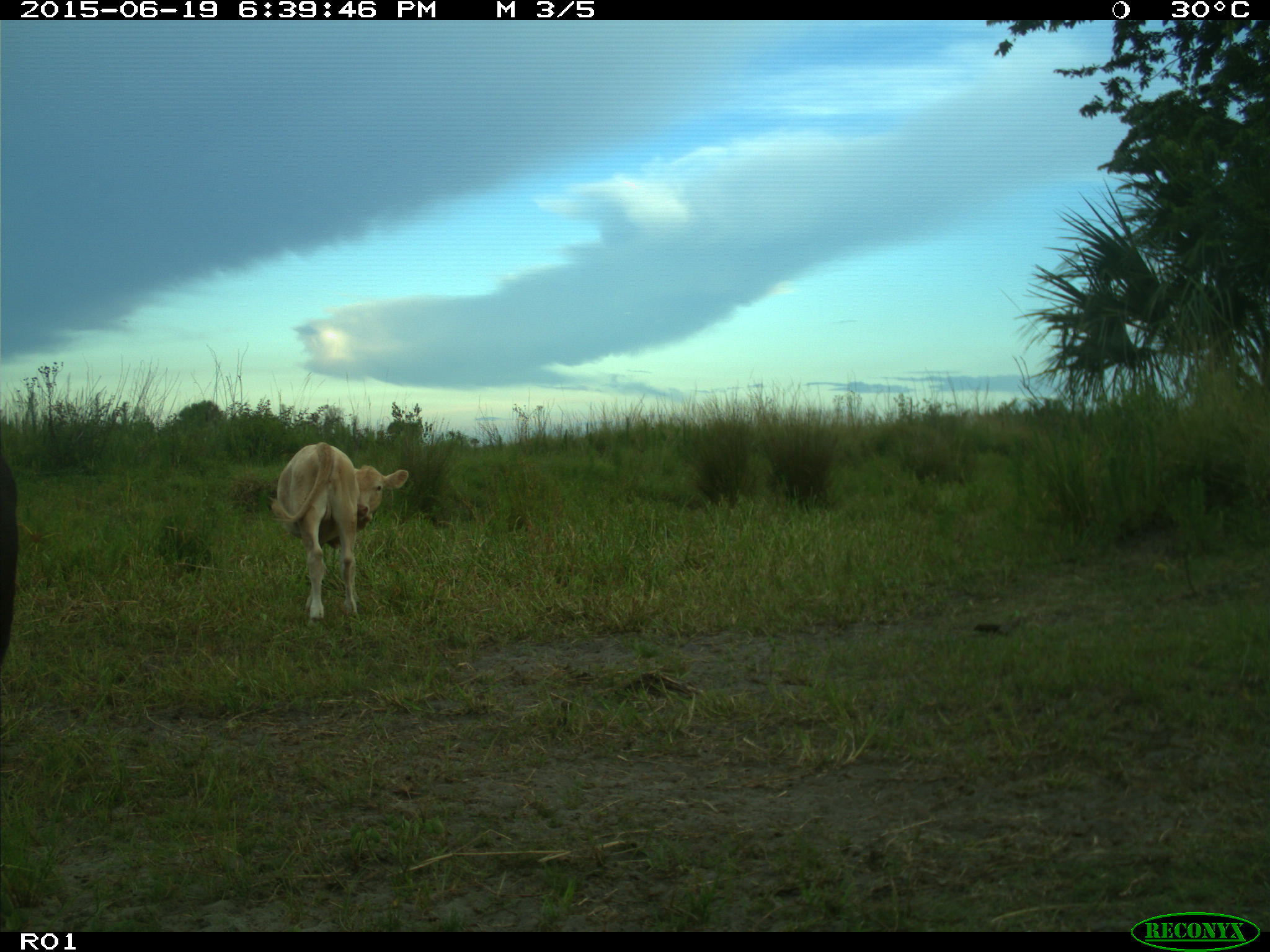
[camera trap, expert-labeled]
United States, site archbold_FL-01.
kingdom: Animalia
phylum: Chordata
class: Mammalia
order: Artiodactyla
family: Bovidae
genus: Bos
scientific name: Bos taurus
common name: domestic cow